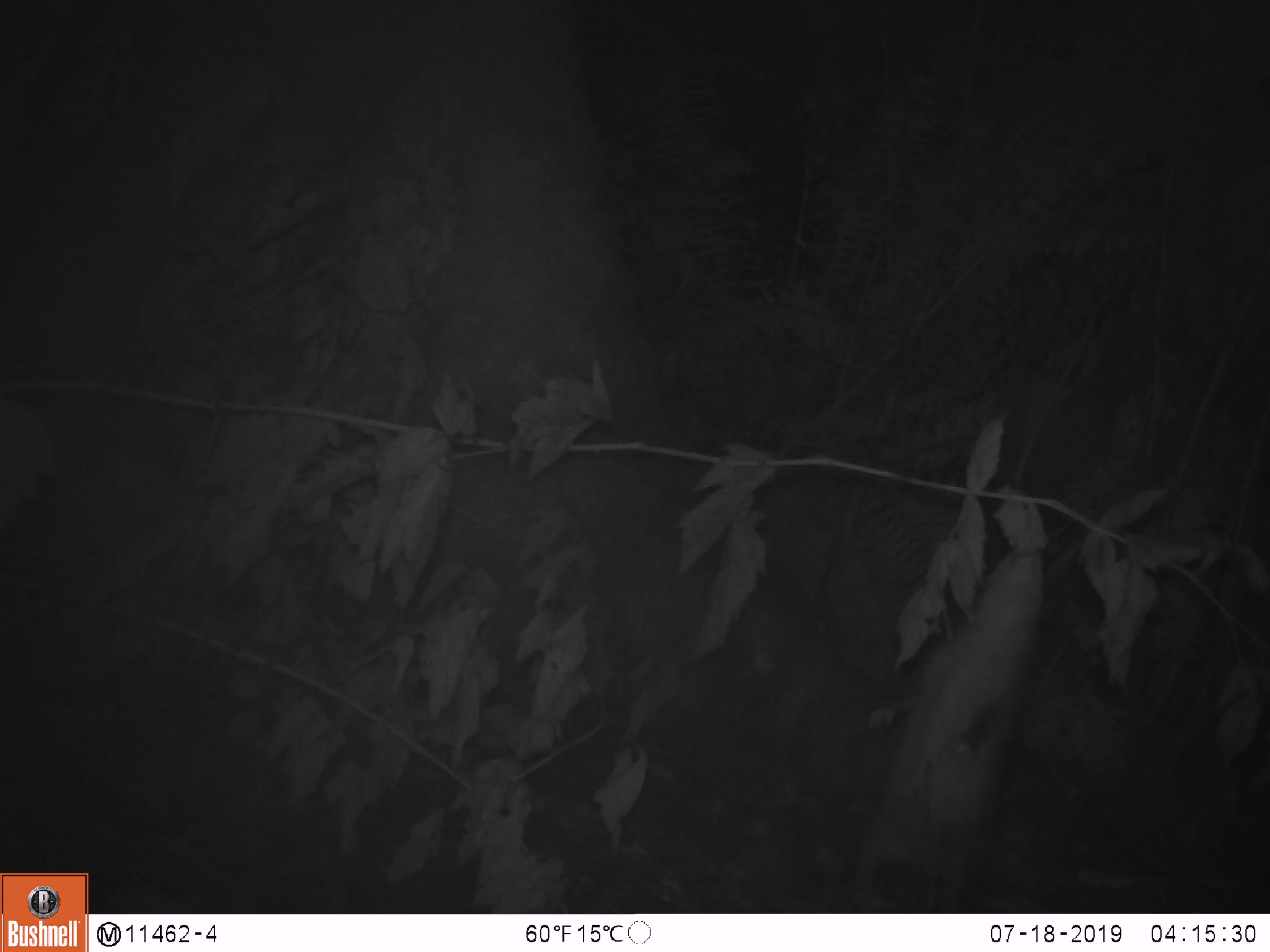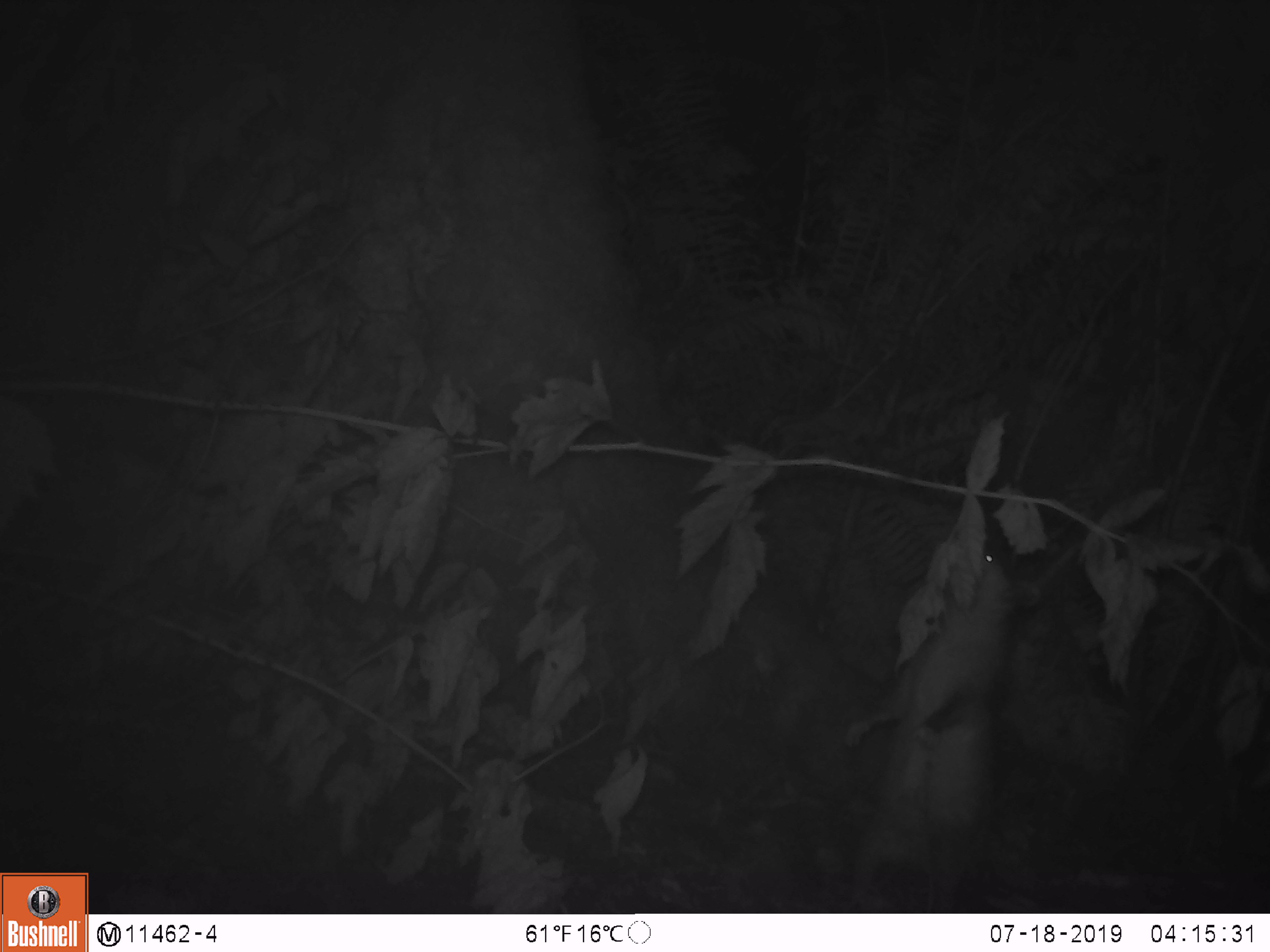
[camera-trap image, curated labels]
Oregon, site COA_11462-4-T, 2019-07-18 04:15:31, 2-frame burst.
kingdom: Animalia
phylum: Chordata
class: Mammalia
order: Didelphimorphia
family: Didelphidae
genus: Didelphis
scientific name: Didelphis virginiana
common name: virginia opossum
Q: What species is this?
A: Virginia opossum (Didelphis virginiana).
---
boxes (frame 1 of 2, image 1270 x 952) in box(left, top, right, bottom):
virginia opossum: box(835, 531, 1056, 906)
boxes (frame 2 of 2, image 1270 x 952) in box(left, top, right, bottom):
virginia opossum: box(829, 550, 1022, 911)